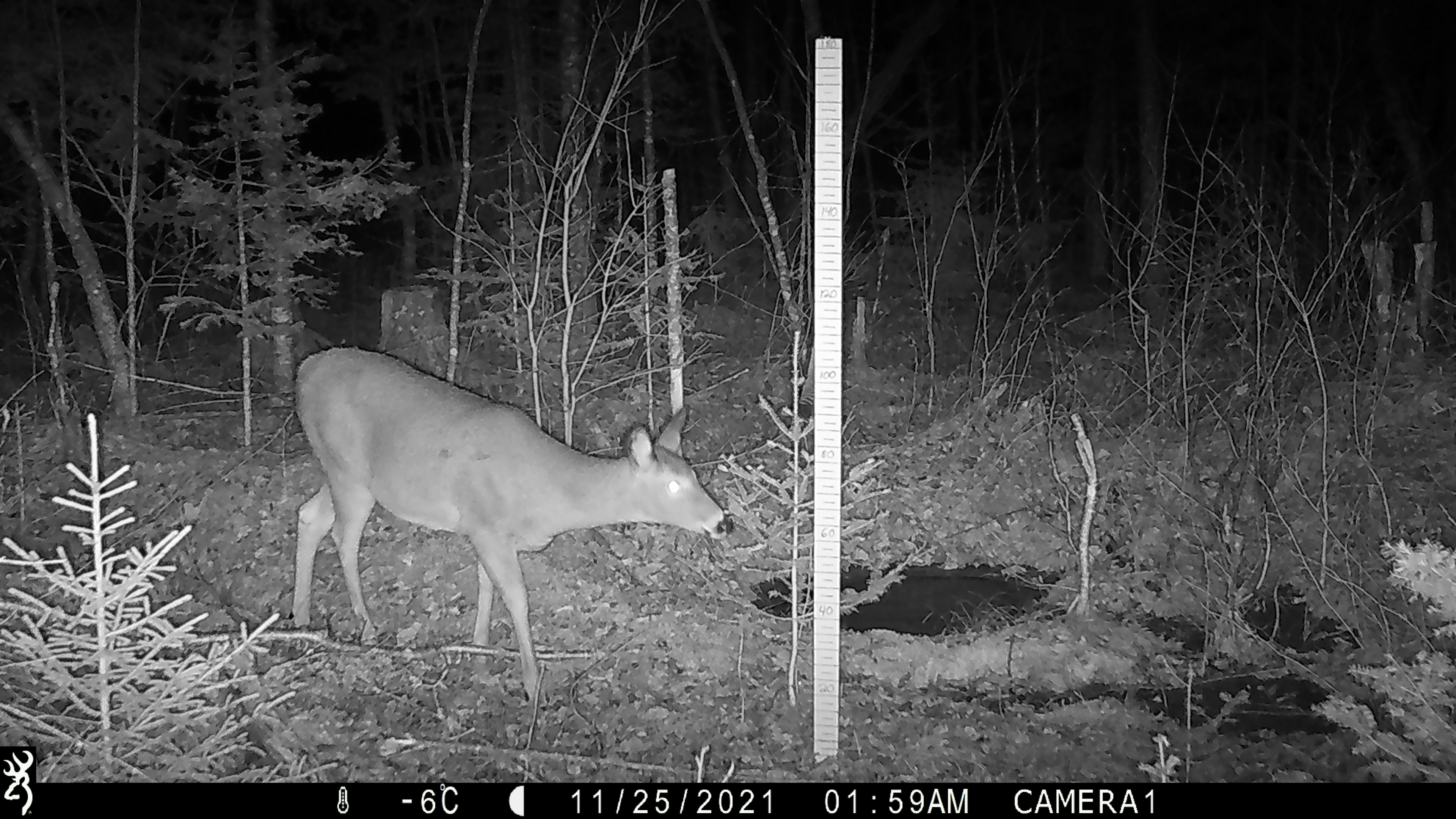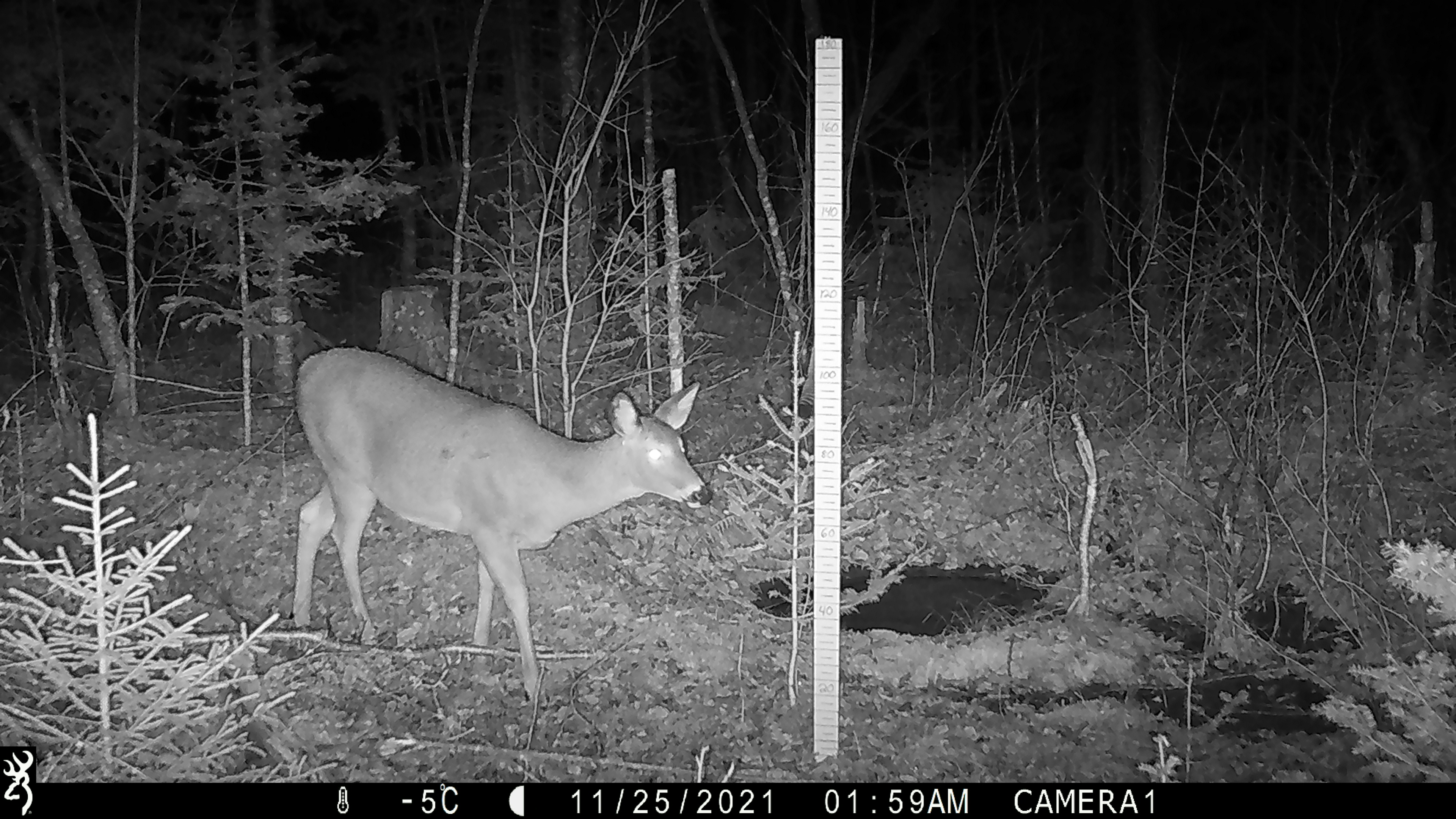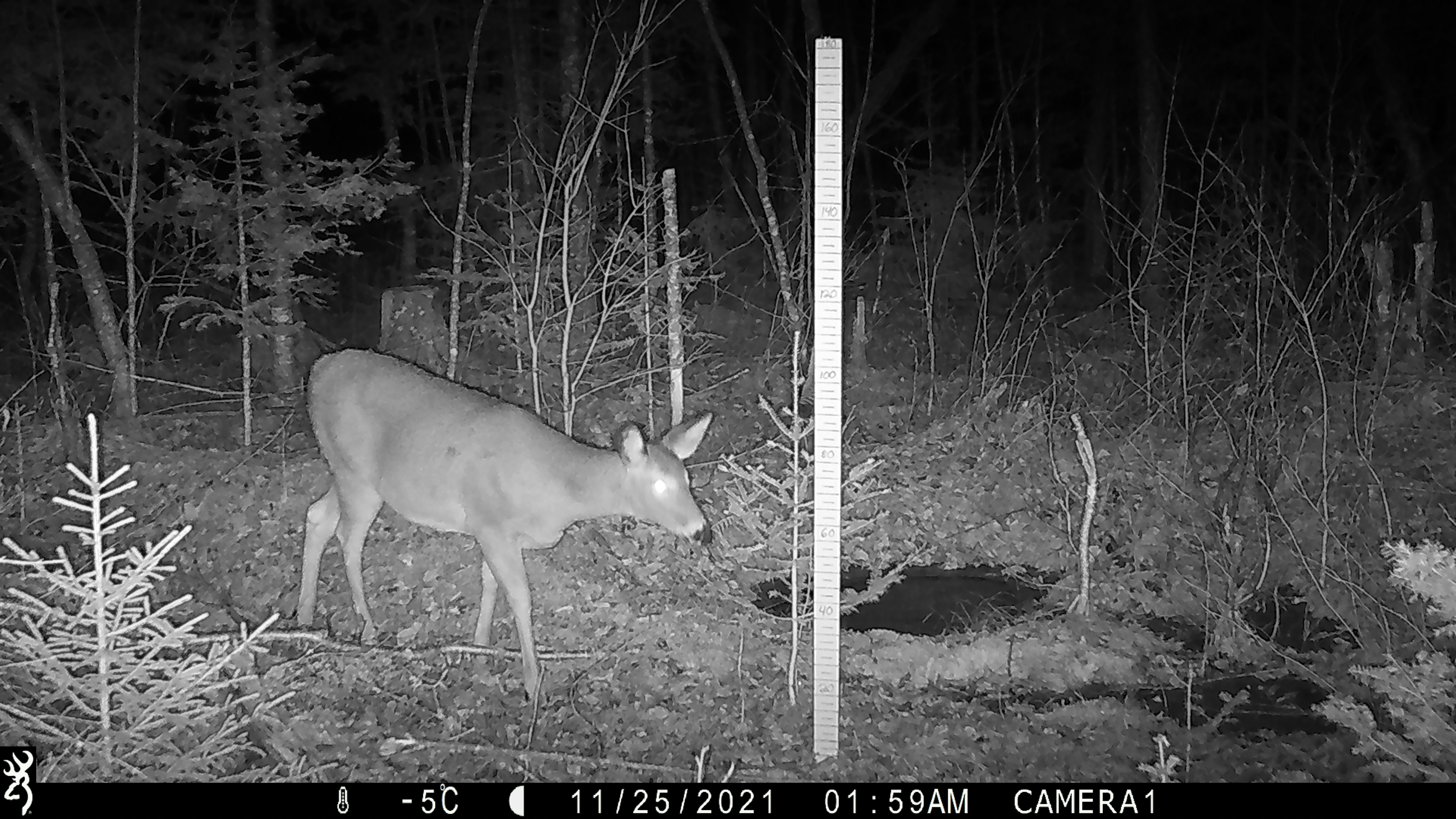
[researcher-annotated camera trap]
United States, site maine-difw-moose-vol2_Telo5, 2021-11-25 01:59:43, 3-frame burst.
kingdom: Animalia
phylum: Chordata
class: Mammalia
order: Artiodactyla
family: Cervidae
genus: Odocoileus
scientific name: Odocoileus virginianus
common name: white-tailed deer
White-tailed deer (Odocoileus virginianus).